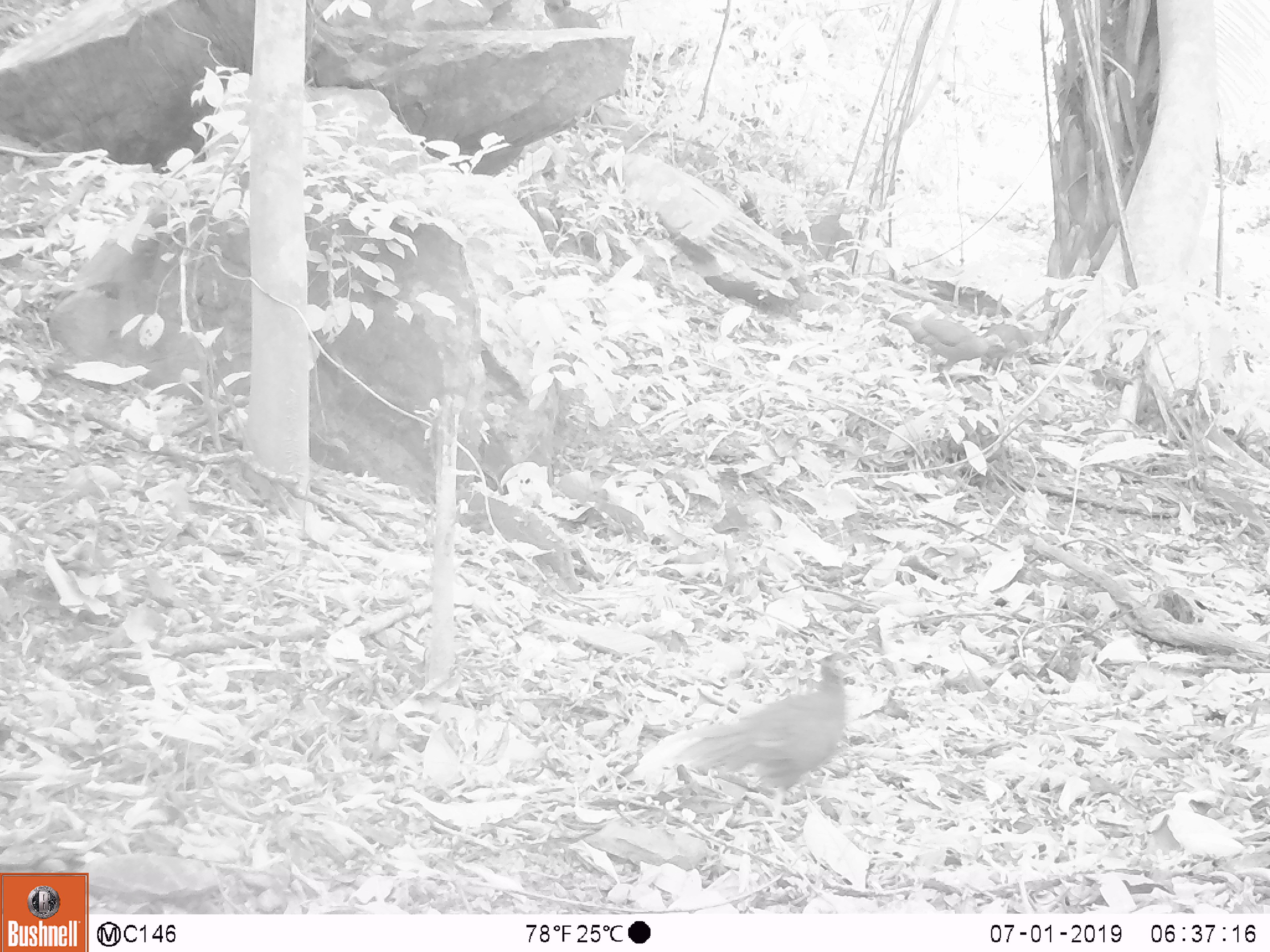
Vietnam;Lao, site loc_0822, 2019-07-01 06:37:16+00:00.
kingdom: Animalia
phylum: Chordata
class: Aves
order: Galliformes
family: Phasianidae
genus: Lophura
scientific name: Lophura nycthemera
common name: silver pheasant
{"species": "silver pheasant (Lophura nycthemera)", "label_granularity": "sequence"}